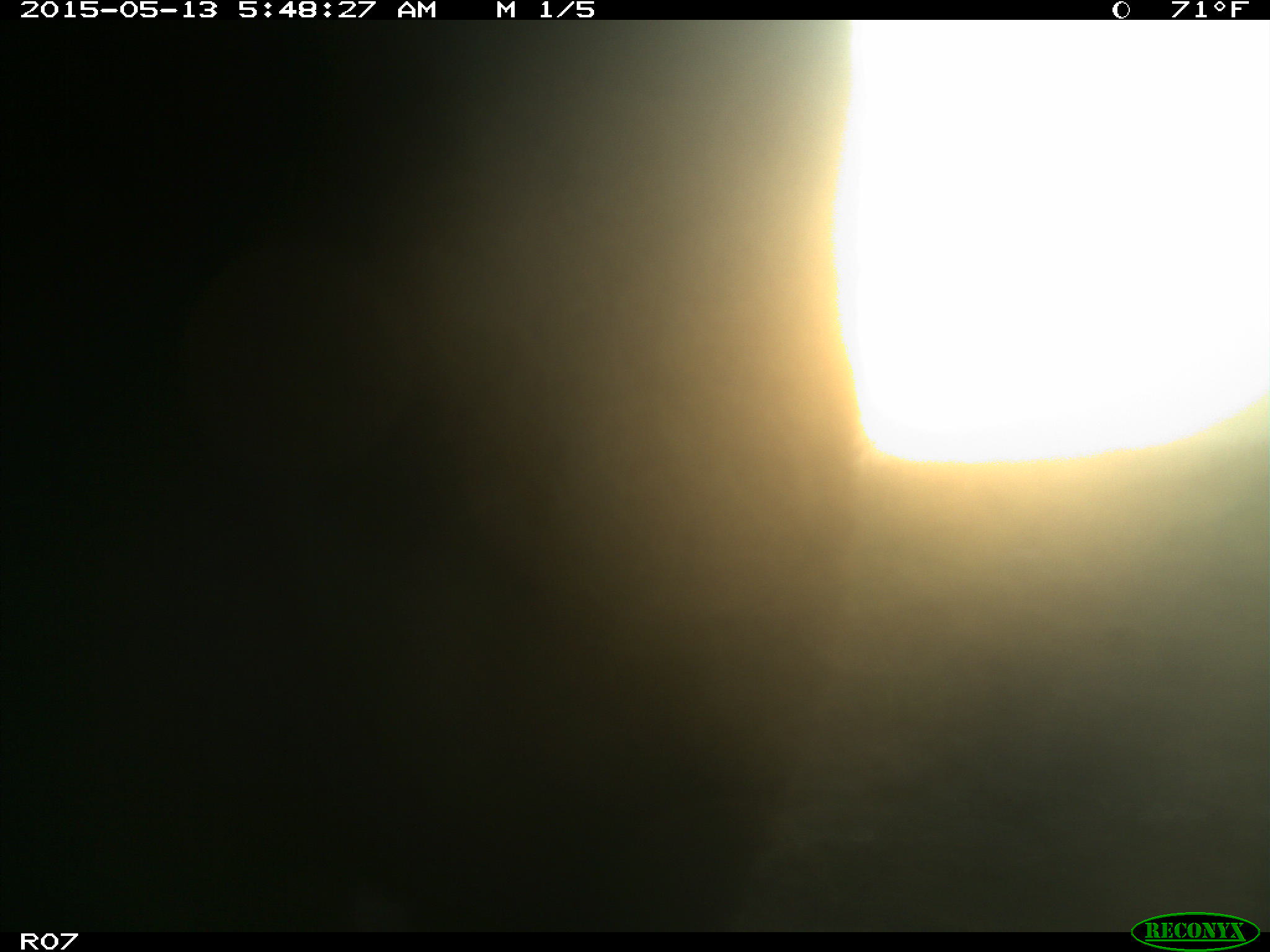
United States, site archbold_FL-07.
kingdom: Animalia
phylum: Chordata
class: Mammalia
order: Artiodactyla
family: Bovidae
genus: Bos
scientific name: Bos taurus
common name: domestic cow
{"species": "Bos taurus (domestic cow)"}